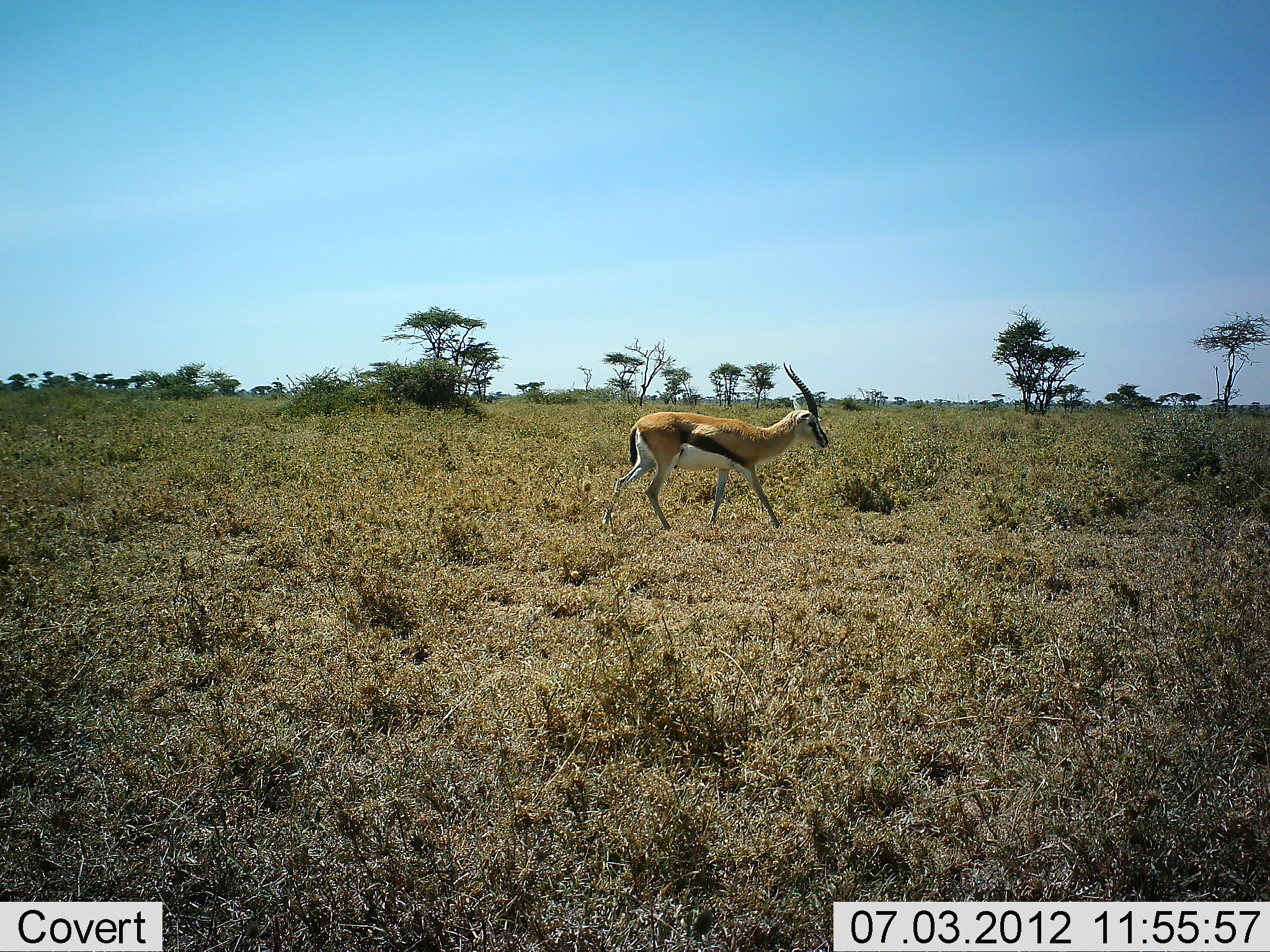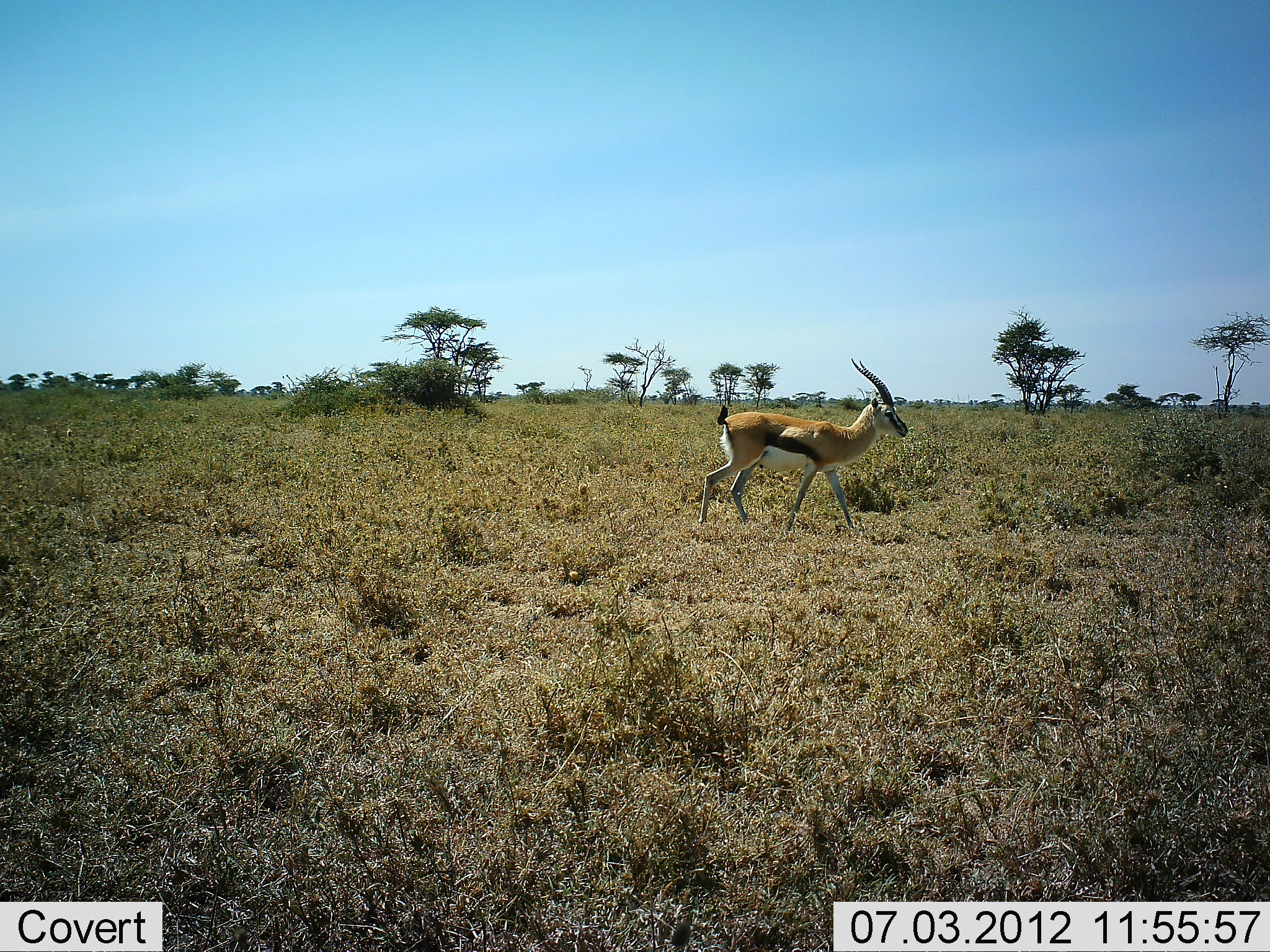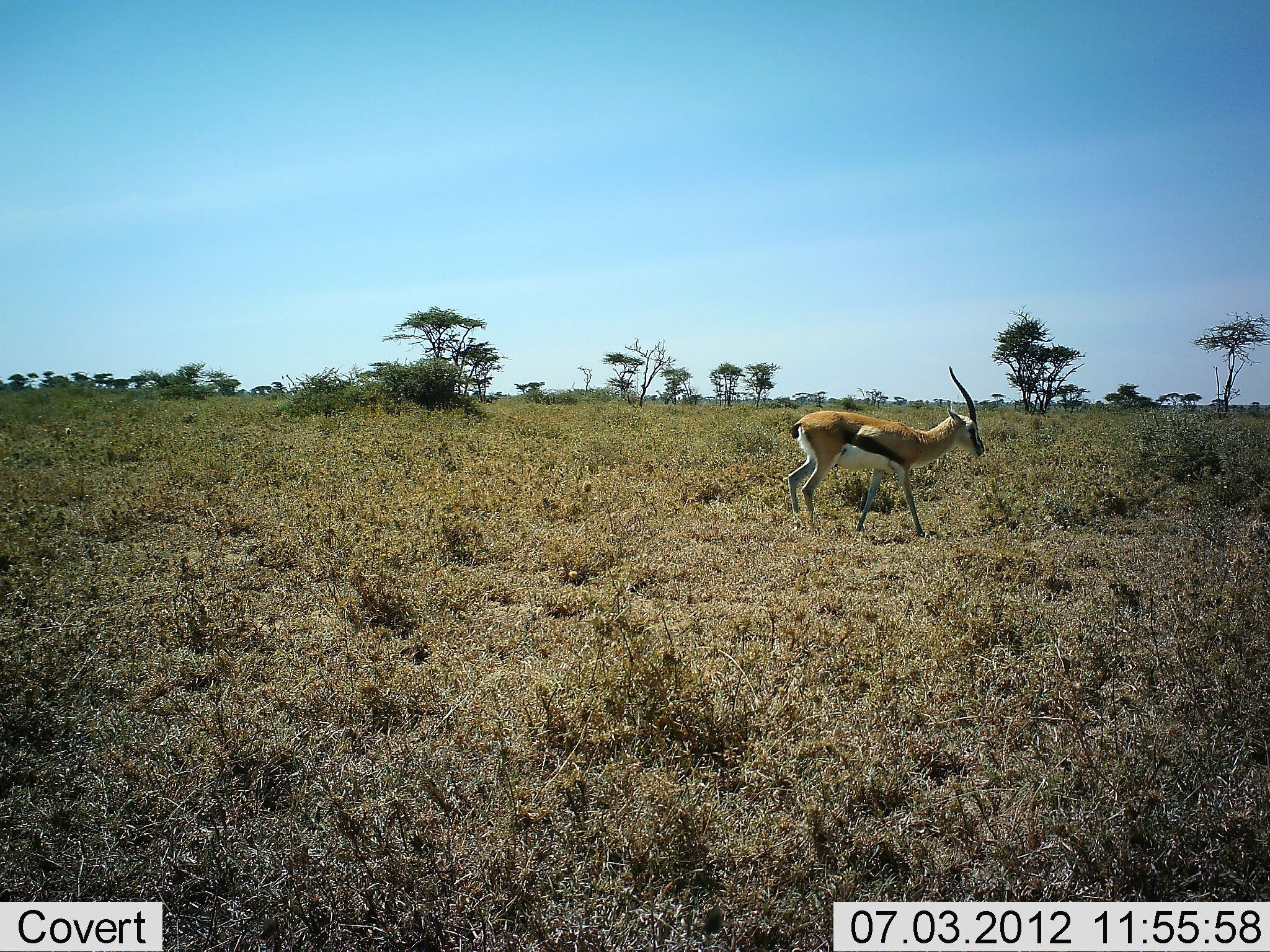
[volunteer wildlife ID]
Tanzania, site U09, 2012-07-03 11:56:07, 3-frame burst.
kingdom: Animalia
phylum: Chordata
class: Mammalia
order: Artiodactyla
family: Bovidae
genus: Eudorcas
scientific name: Eudorcas thomsonii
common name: thomson's gazelle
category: gazellethomsons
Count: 1.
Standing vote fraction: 10%.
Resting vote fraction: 0%.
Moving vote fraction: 90%.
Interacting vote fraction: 0%.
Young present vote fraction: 0%.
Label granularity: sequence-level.